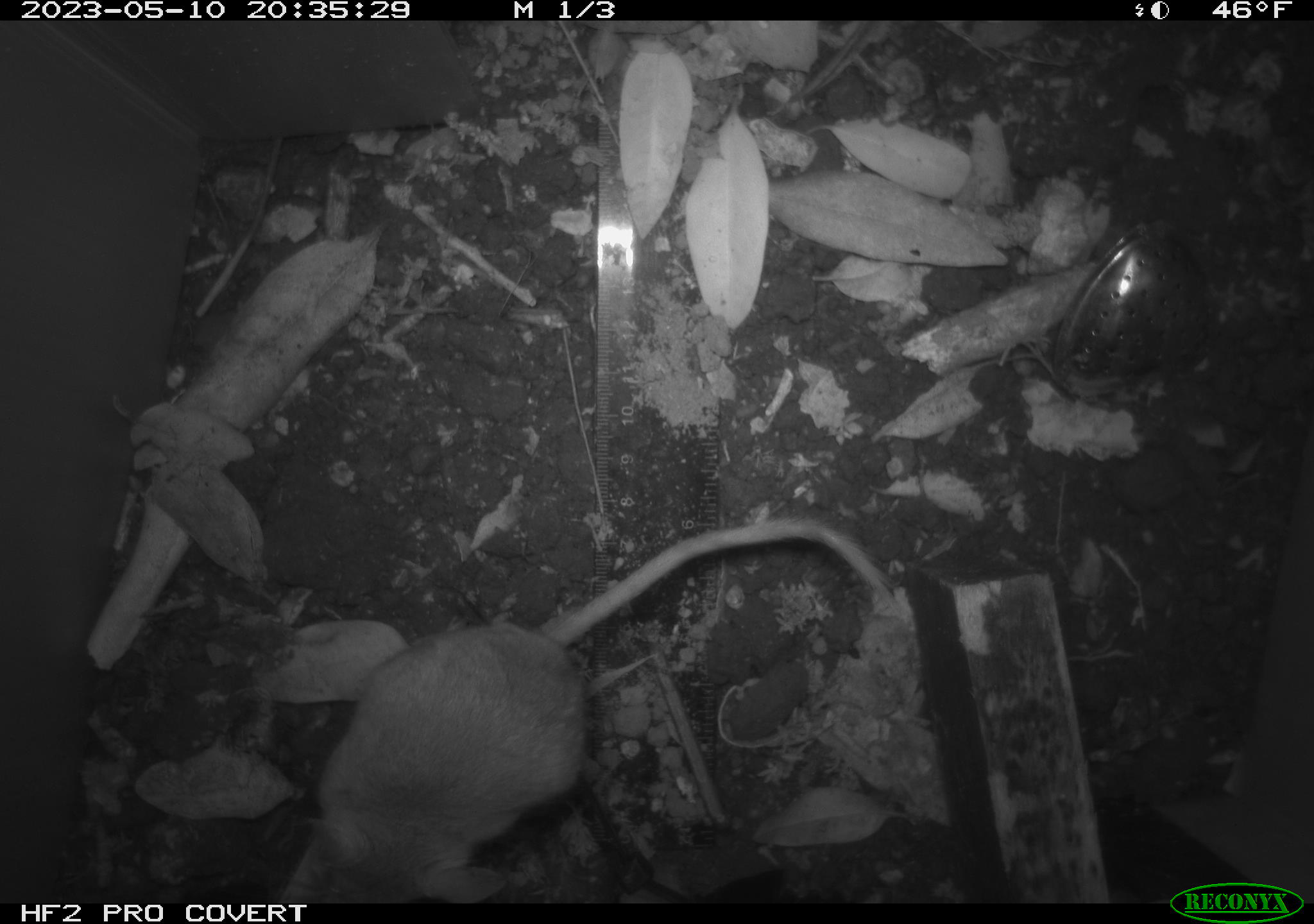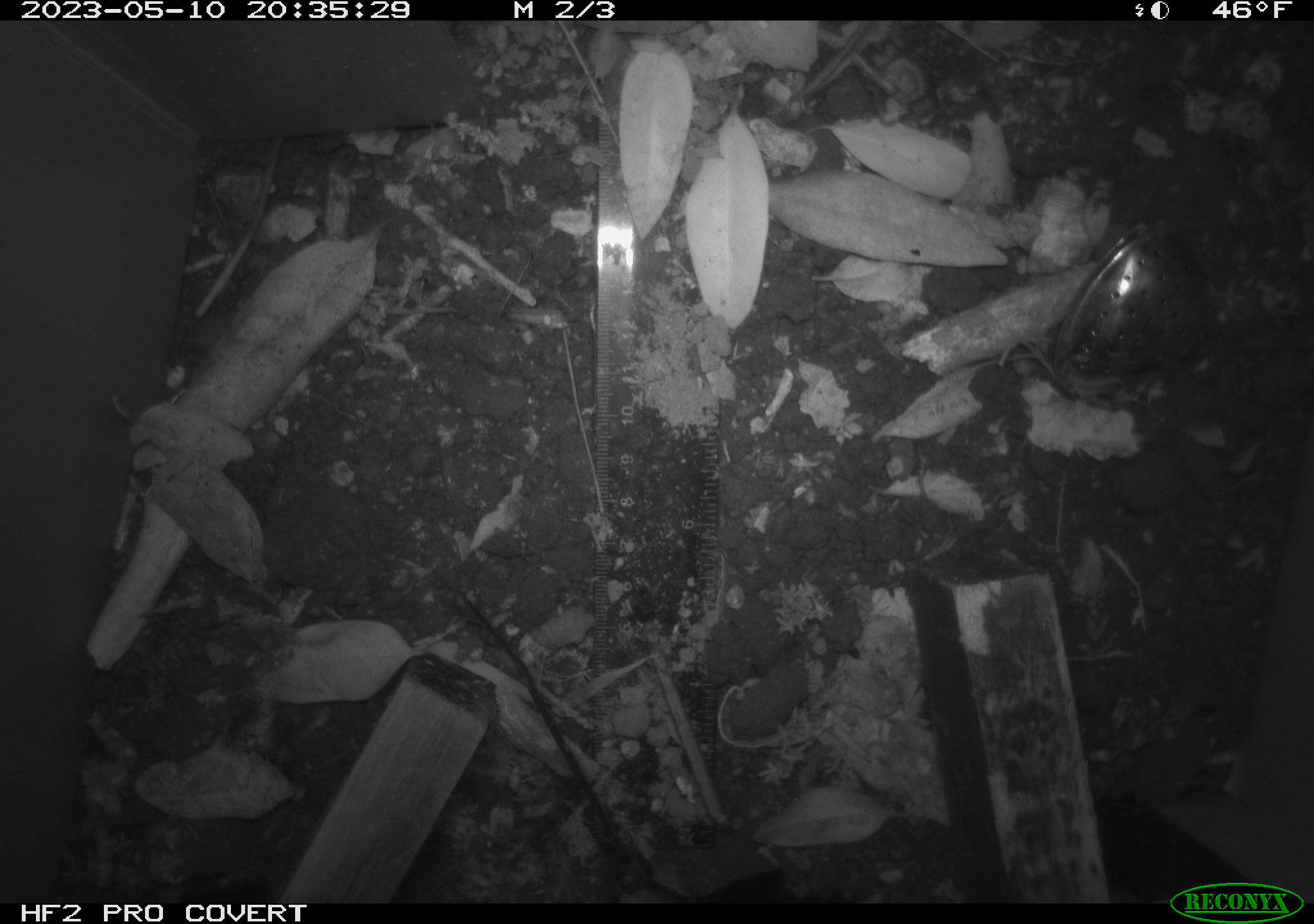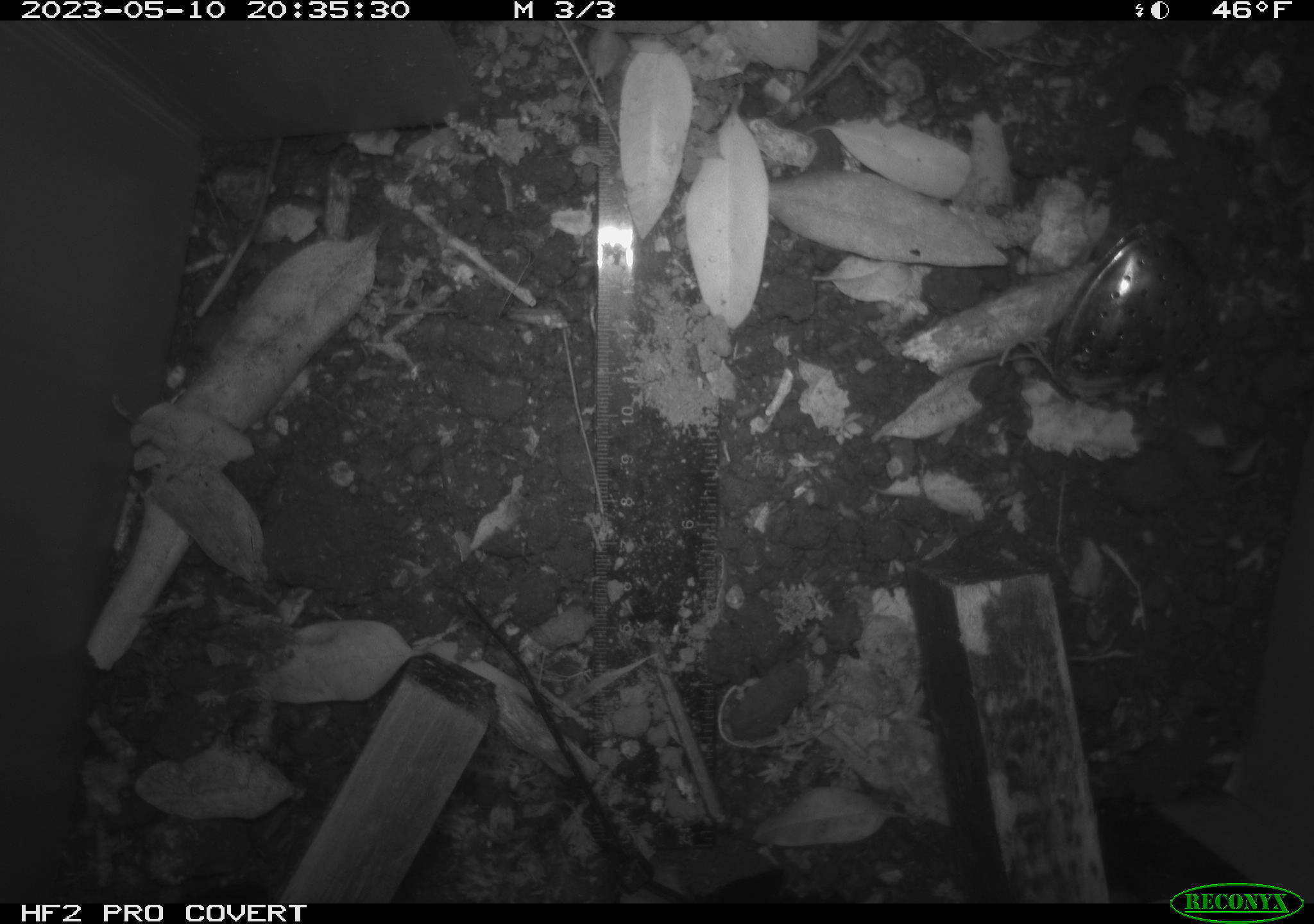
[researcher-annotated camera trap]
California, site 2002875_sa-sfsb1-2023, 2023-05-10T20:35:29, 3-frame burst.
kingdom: Animalia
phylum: Chordata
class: Mammalia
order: Rodentia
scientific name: Rodentia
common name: mouse species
Mouse species (Rodentia).